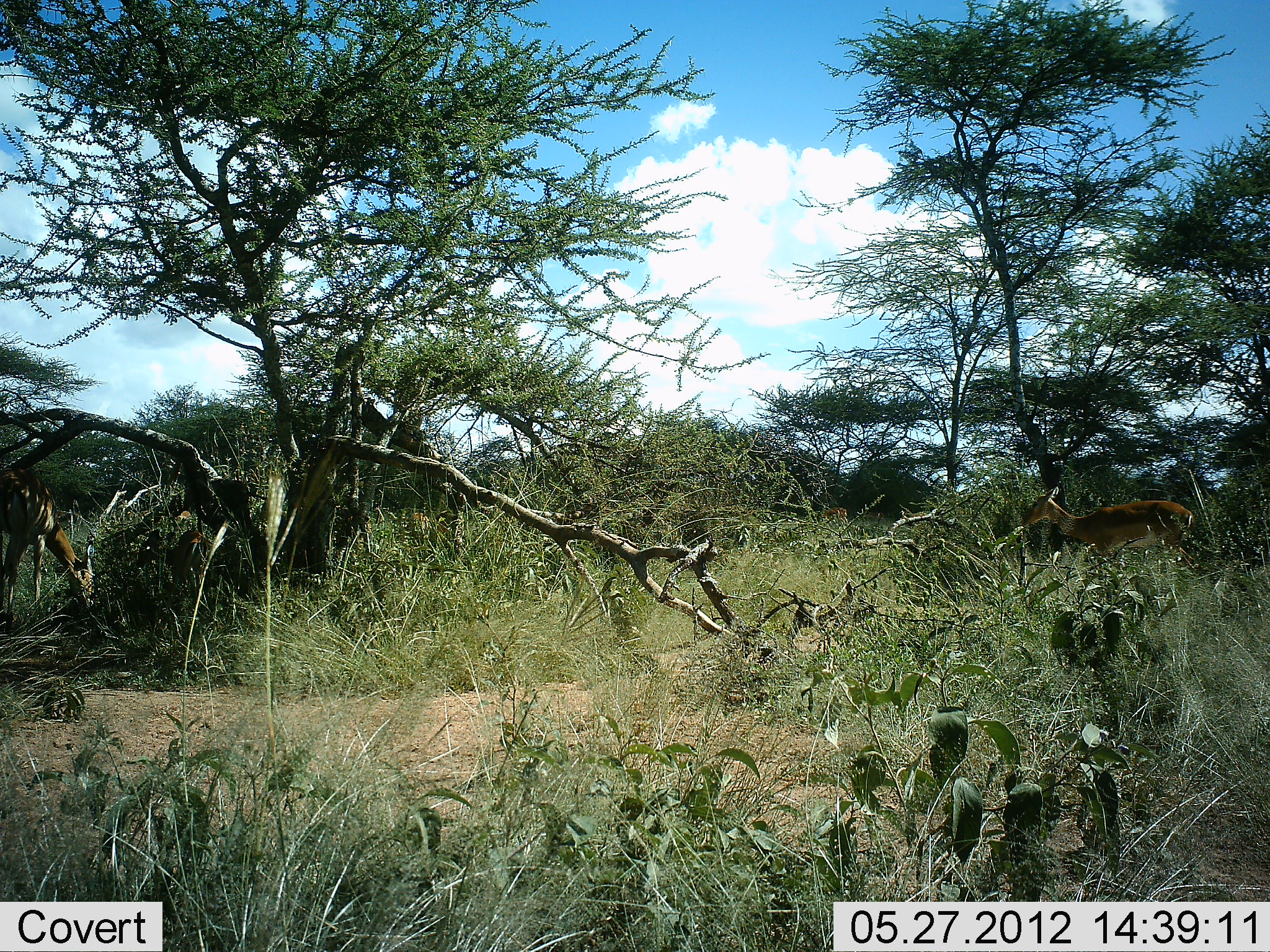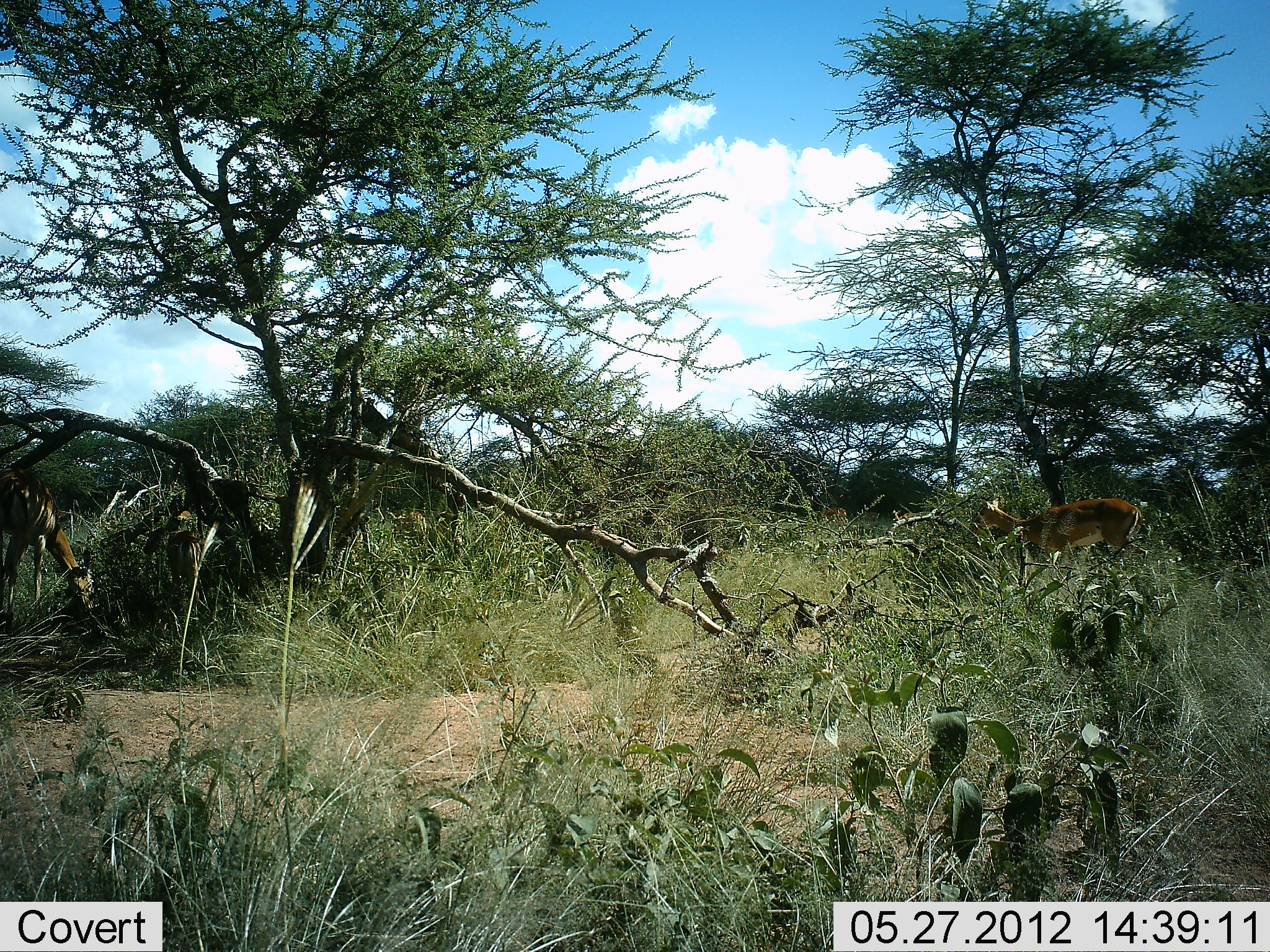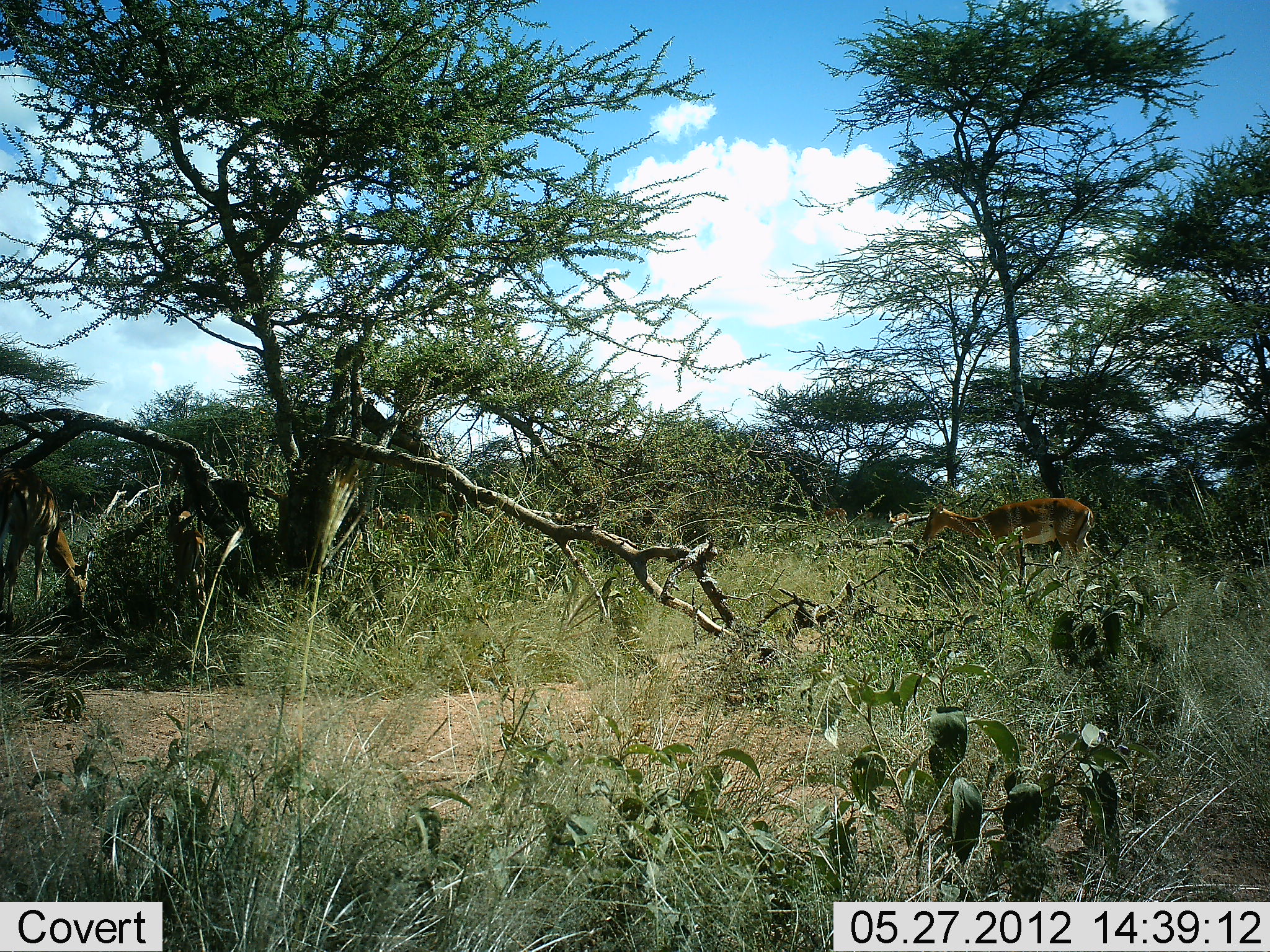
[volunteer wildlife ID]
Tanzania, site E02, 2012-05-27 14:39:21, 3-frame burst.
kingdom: Animalia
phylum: Chordata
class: Mammalia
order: Artiodactyla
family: Bovidae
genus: Nanger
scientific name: Nanger granti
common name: grant's gazelle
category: gazellegrants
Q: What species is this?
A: Gazellegrants (grant's gazelle) (Nanger granti).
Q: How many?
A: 1.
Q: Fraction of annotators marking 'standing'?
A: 20%.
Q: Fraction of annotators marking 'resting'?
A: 0%.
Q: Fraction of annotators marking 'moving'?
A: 80%.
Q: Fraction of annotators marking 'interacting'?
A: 0%.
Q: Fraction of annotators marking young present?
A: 10%.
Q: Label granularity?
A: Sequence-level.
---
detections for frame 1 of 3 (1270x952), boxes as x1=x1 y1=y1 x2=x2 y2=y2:
animal: x1=1021 y1=486 x2=1198 y2=609; x1=0 y1=472 x2=96 y2=633; x1=132 y1=529 x2=206 y2=613; x1=404 y1=511 x2=432 y2=549; x1=820 y1=506 x2=851 y2=528; x1=177 y1=510 x2=196 y2=529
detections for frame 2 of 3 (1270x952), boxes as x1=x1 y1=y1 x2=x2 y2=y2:
animal: x1=972 y1=498 x2=1143 y2=600; x1=0 y1=468 x2=98 y2=633; x1=142 y1=526 x2=203 y2=625; x1=393 y1=508 x2=433 y2=550; x1=889 y1=508 x2=925 y2=532; x1=818 y1=507 x2=849 y2=530; x1=170 y1=509 x2=192 y2=523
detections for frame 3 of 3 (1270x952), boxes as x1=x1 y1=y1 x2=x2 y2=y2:
animal: x1=0 y1=467 x2=96 y2=638; x1=922 y1=495 x2=1096 y2=587; x1=163 y1=510 x2=211 y2=625; x1=380 y1=513 x2=418 y2=548; x1=423 y1=511 x2=456 y2=543; x1=815 y1=507 x2=849 y2=532; x1=883 y1=508 x2=910 y2=532